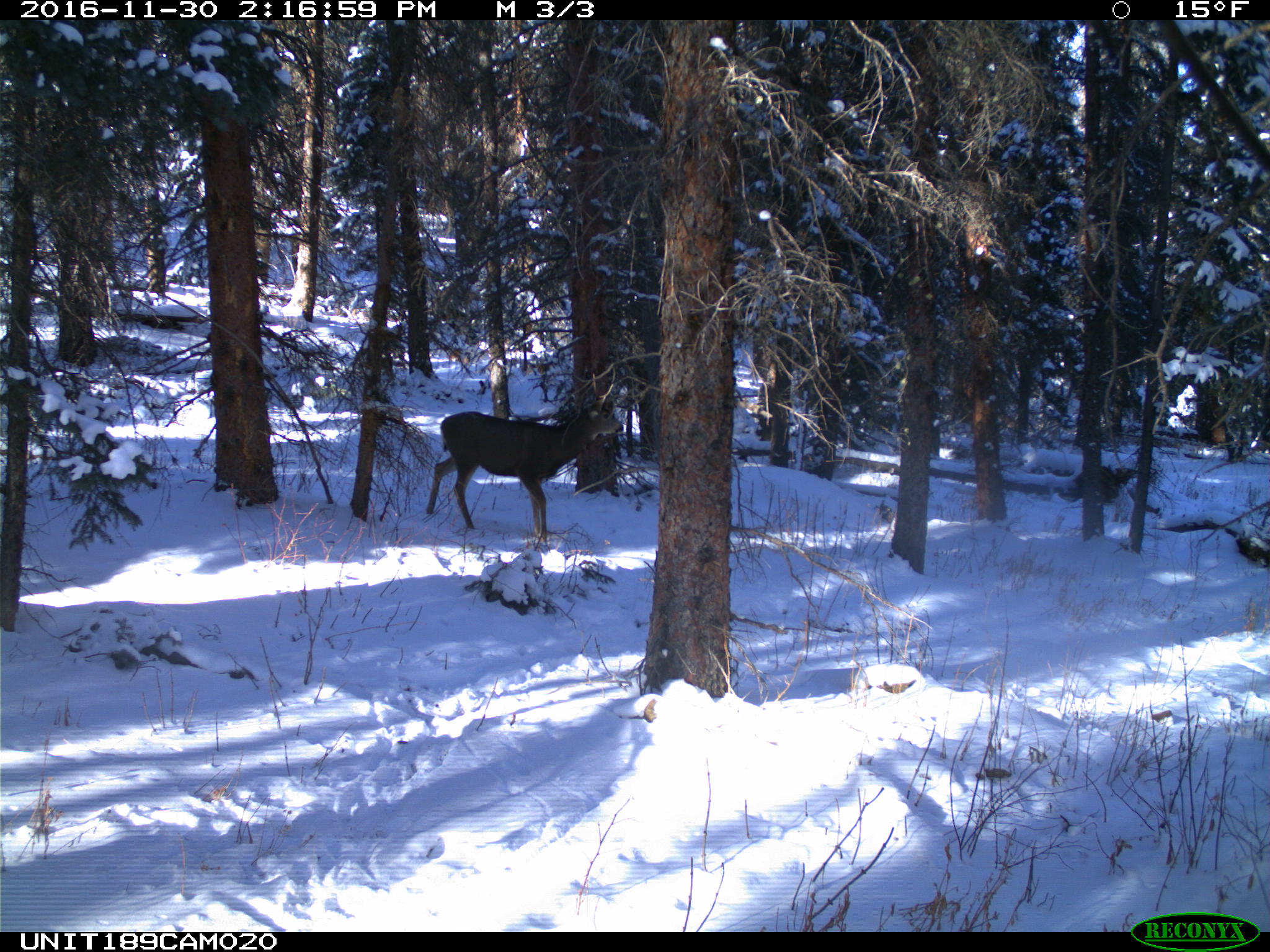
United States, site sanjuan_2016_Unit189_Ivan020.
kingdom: Animalia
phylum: Chordata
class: Mammalia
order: Artiodactyla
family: Cervidae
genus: Odocoileus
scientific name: Odocoileus hemionus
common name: mule deer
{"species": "Odocoileus hemionus (mule deer)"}